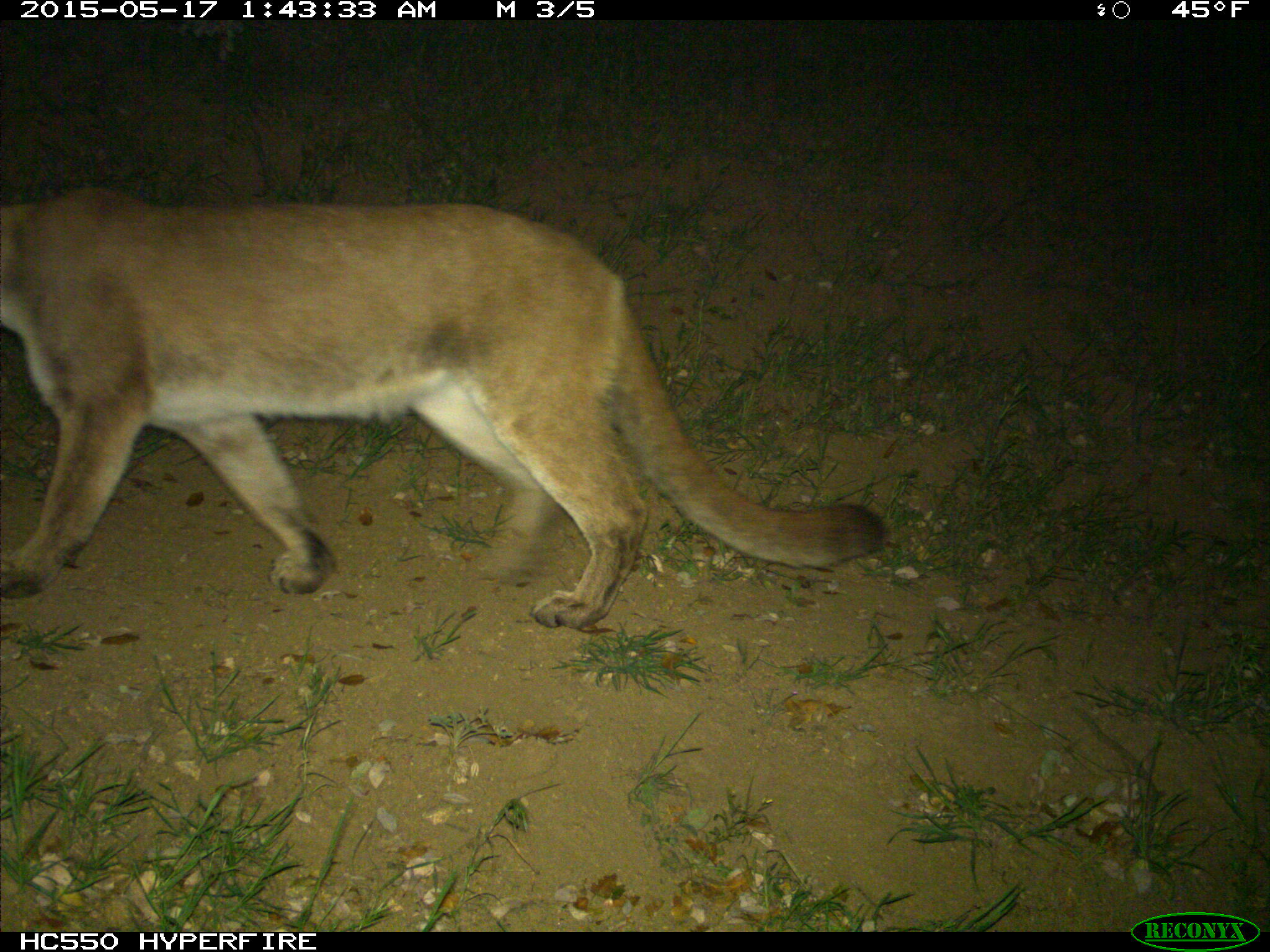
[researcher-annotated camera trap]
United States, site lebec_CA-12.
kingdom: Animalia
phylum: Chordata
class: Mammalia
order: Carnivora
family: Felidae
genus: Puma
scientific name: Puma concolor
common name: mountain lion